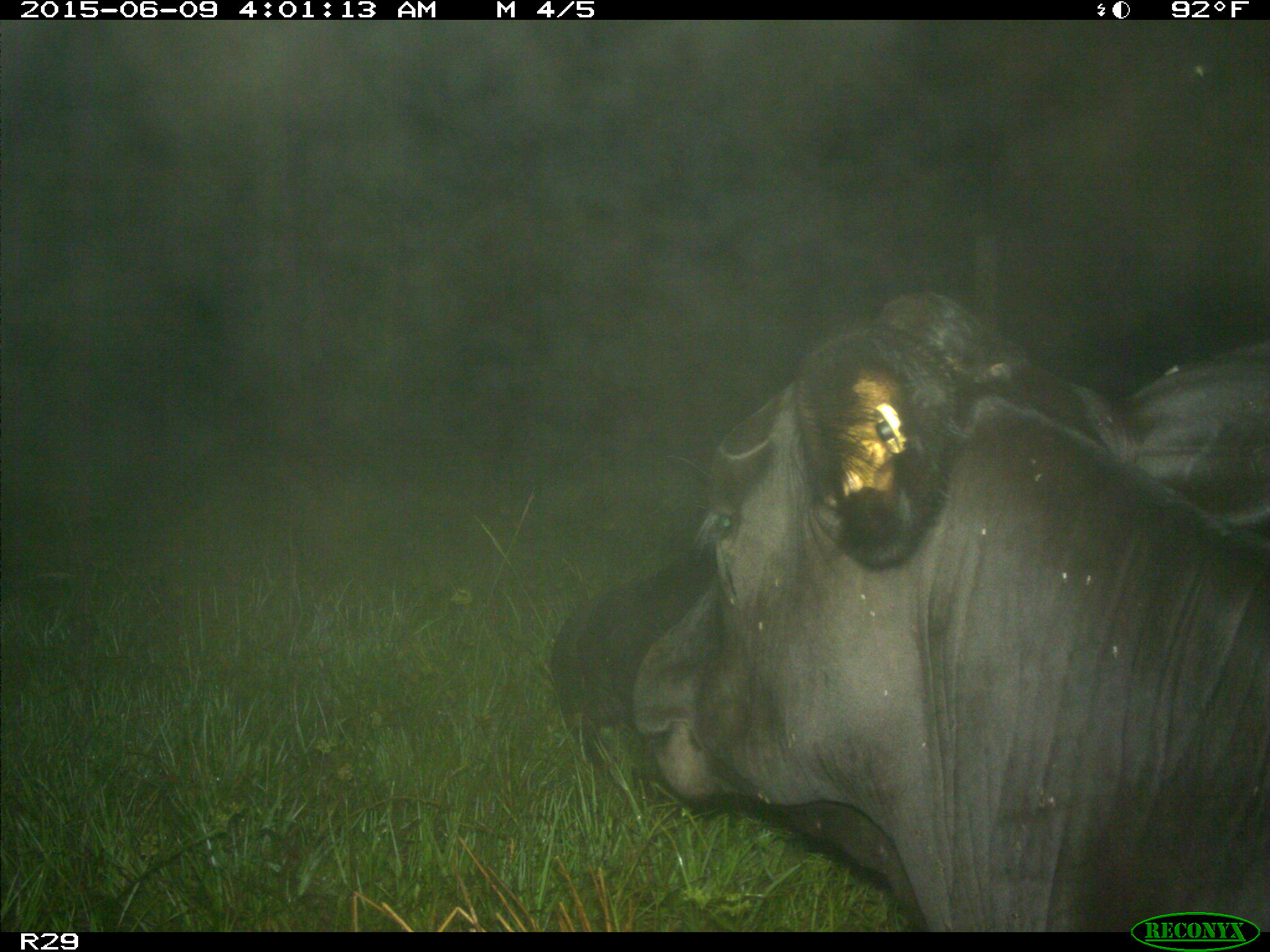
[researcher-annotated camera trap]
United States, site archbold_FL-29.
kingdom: Animalia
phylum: Chordata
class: Mammalia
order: Artiodactyla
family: Bovidae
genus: Bos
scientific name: Bos taurus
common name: domestic cow